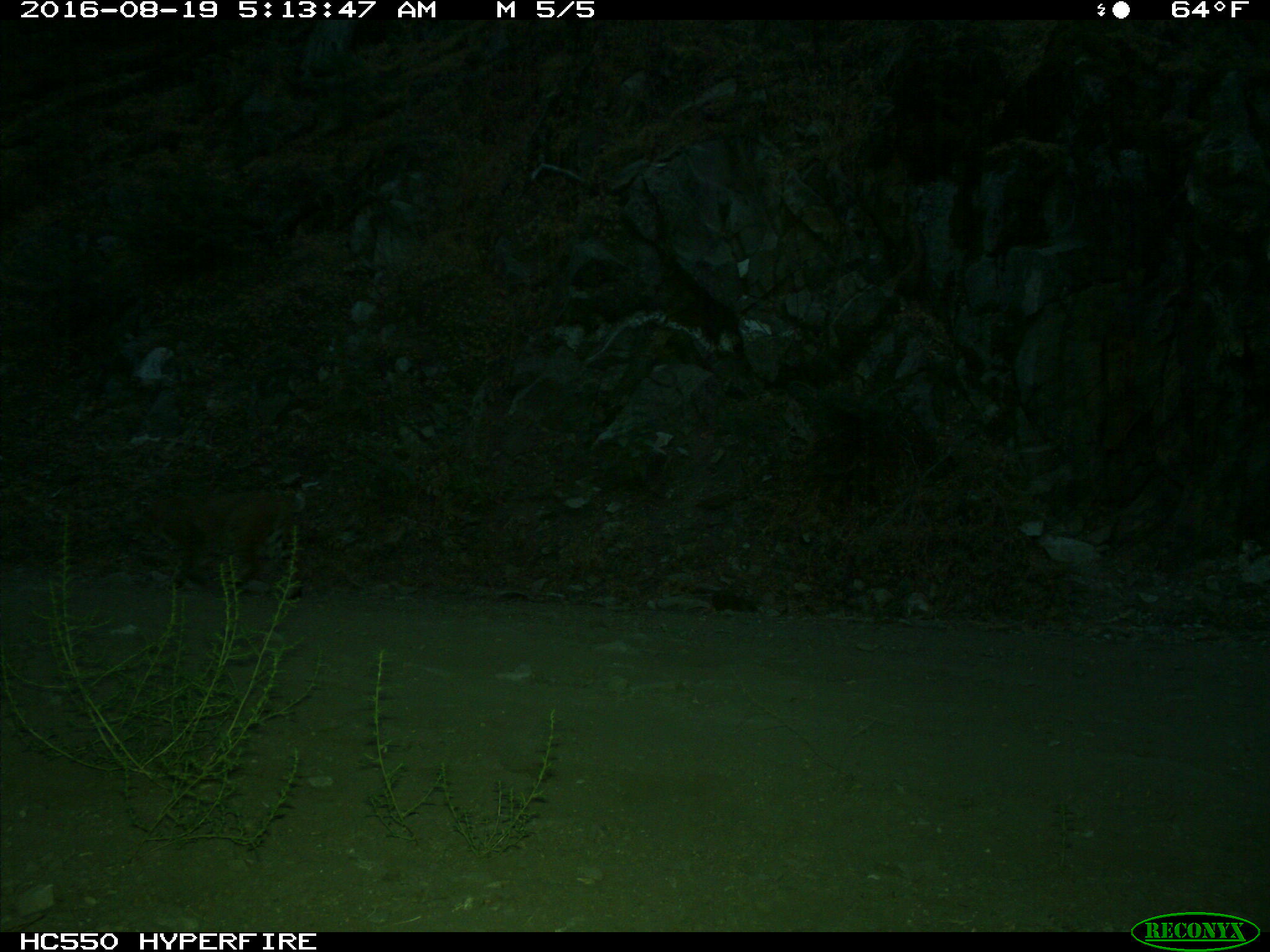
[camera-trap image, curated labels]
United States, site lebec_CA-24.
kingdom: Animalia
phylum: Chordata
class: Mammalia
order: Carnivora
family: Felidae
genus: Lynx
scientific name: Lynx rufus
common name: bobcat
Lynx rufus (bobcat).